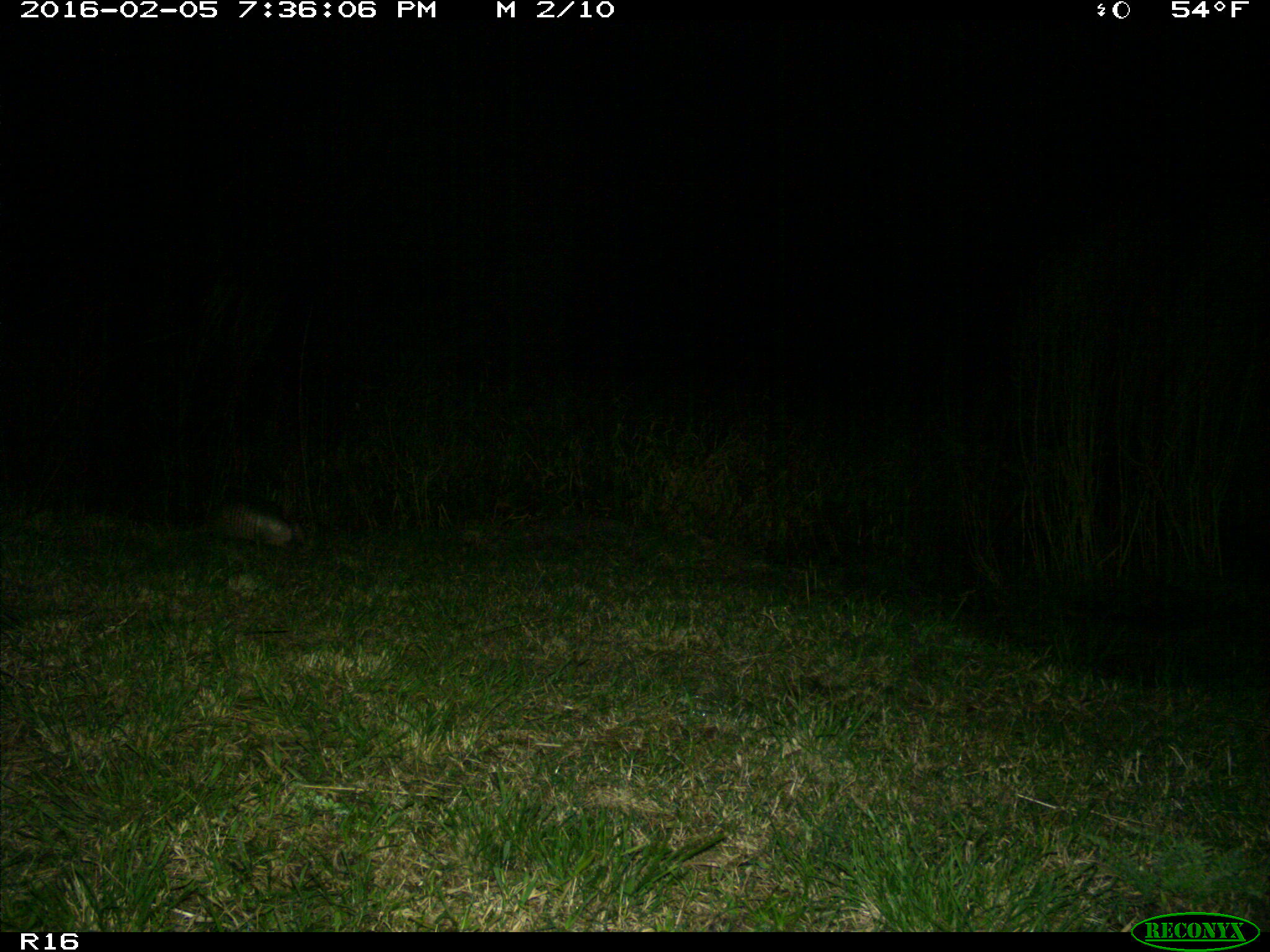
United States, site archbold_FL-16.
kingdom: Animalia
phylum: Chordata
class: Mammalia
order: Cingulata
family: Dasypodidae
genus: Dasypus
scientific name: Dasypus novemcinctus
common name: nine-banded armadillo